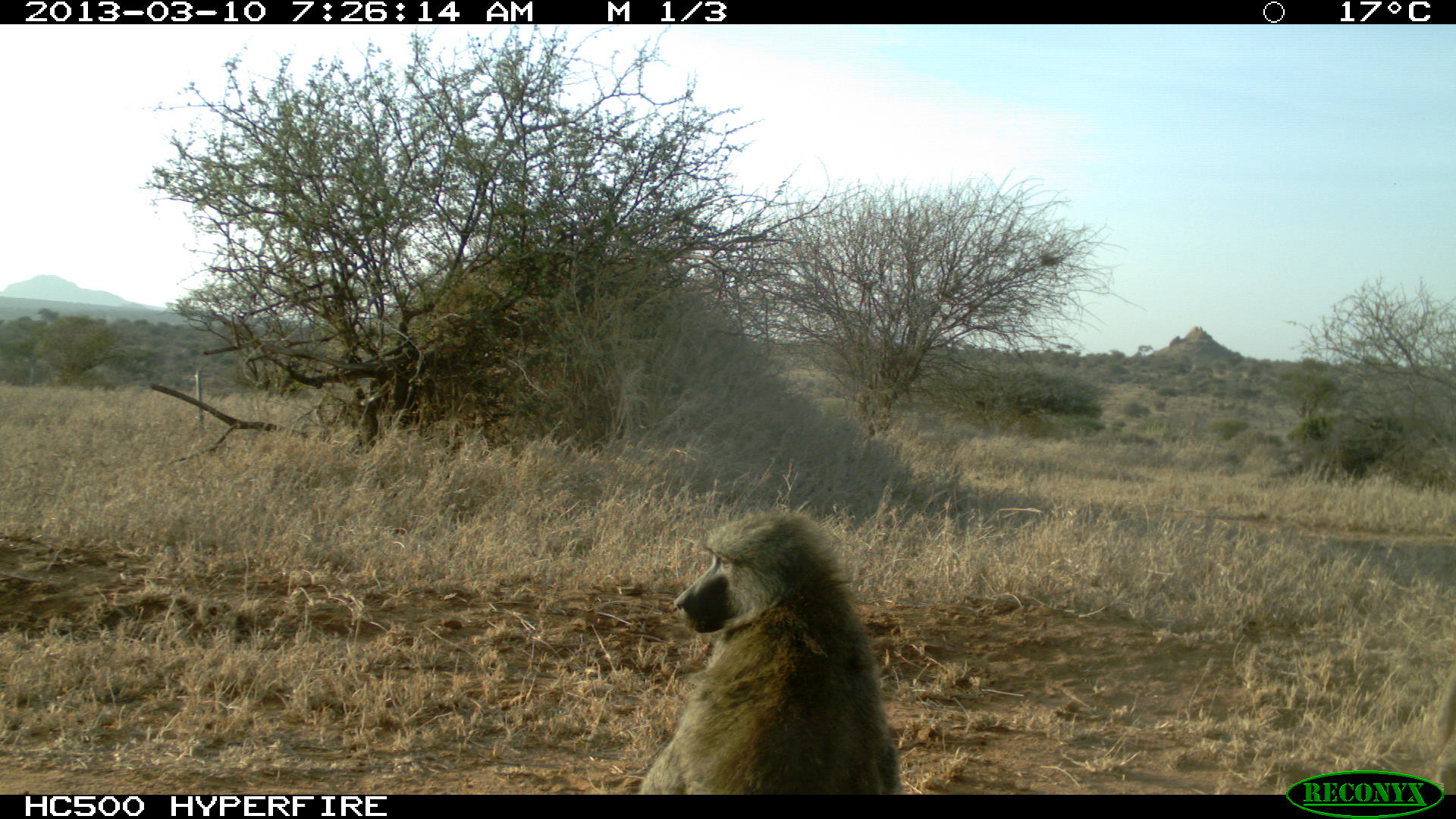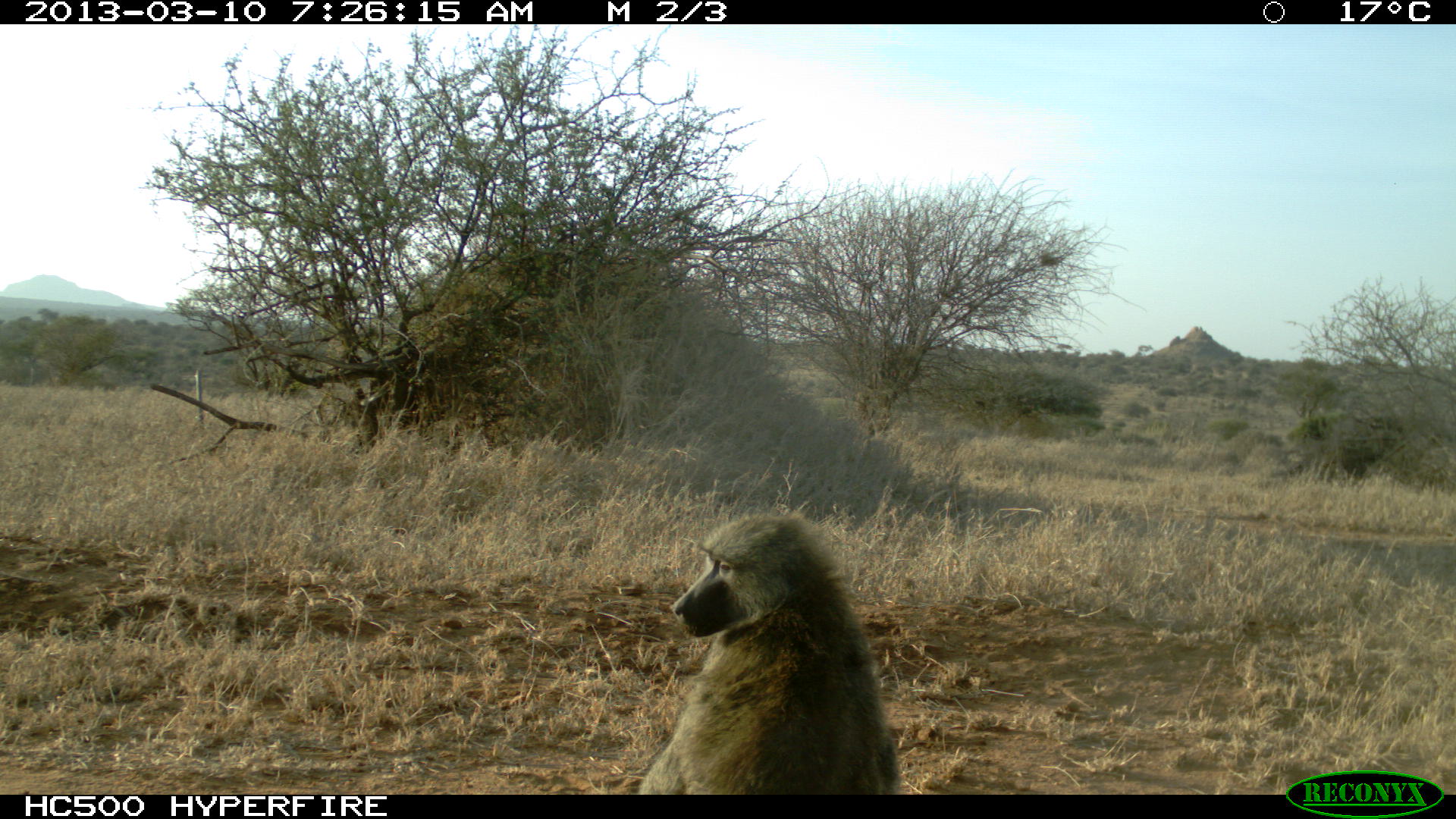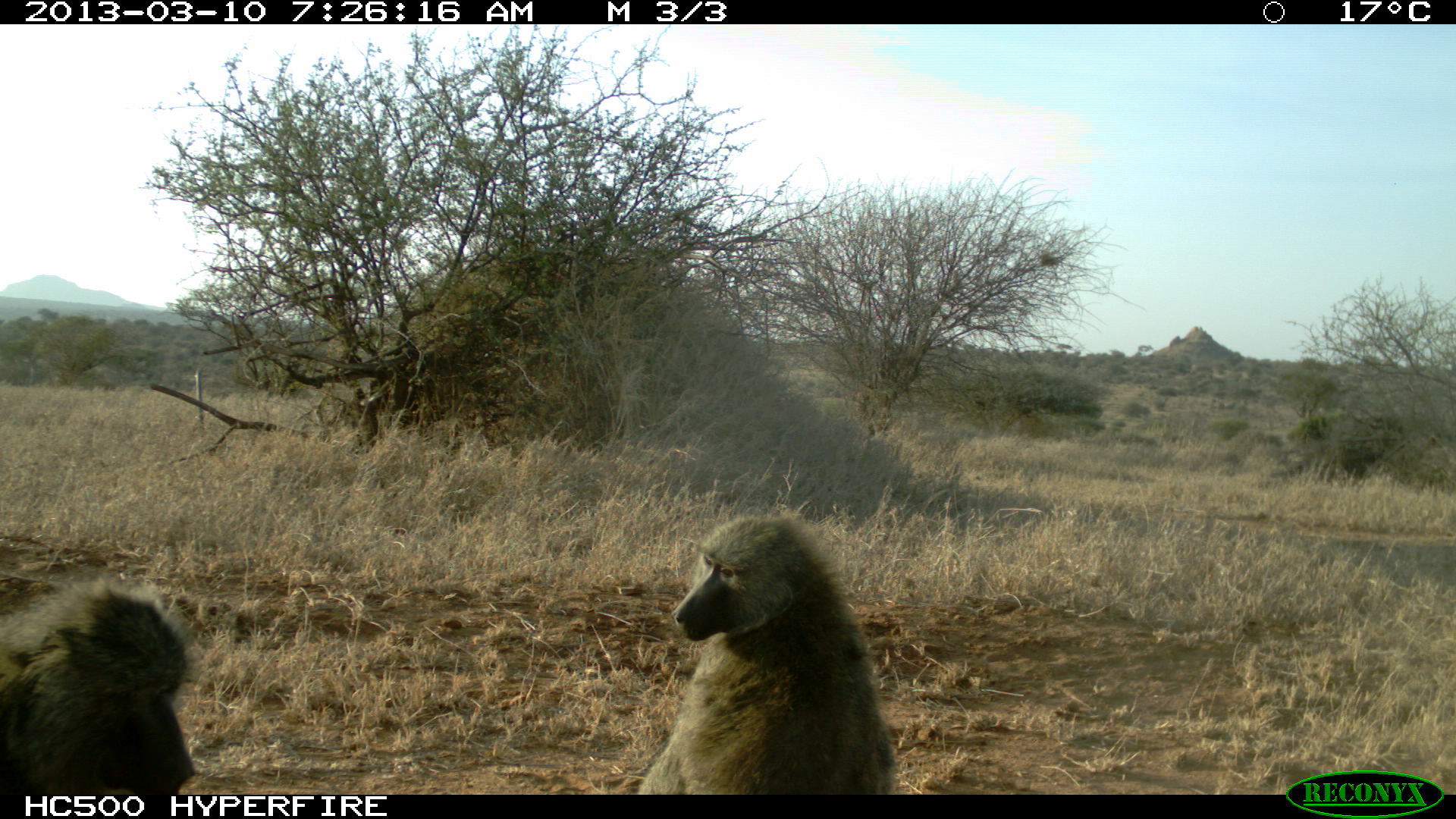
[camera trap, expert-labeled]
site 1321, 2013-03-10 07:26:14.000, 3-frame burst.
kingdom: Animalia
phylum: Chordata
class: Mammalia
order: Primates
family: Cercopithecidae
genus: Papio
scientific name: Papio anubis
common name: olive baboon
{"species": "Papio anubis (olive baboon)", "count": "1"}